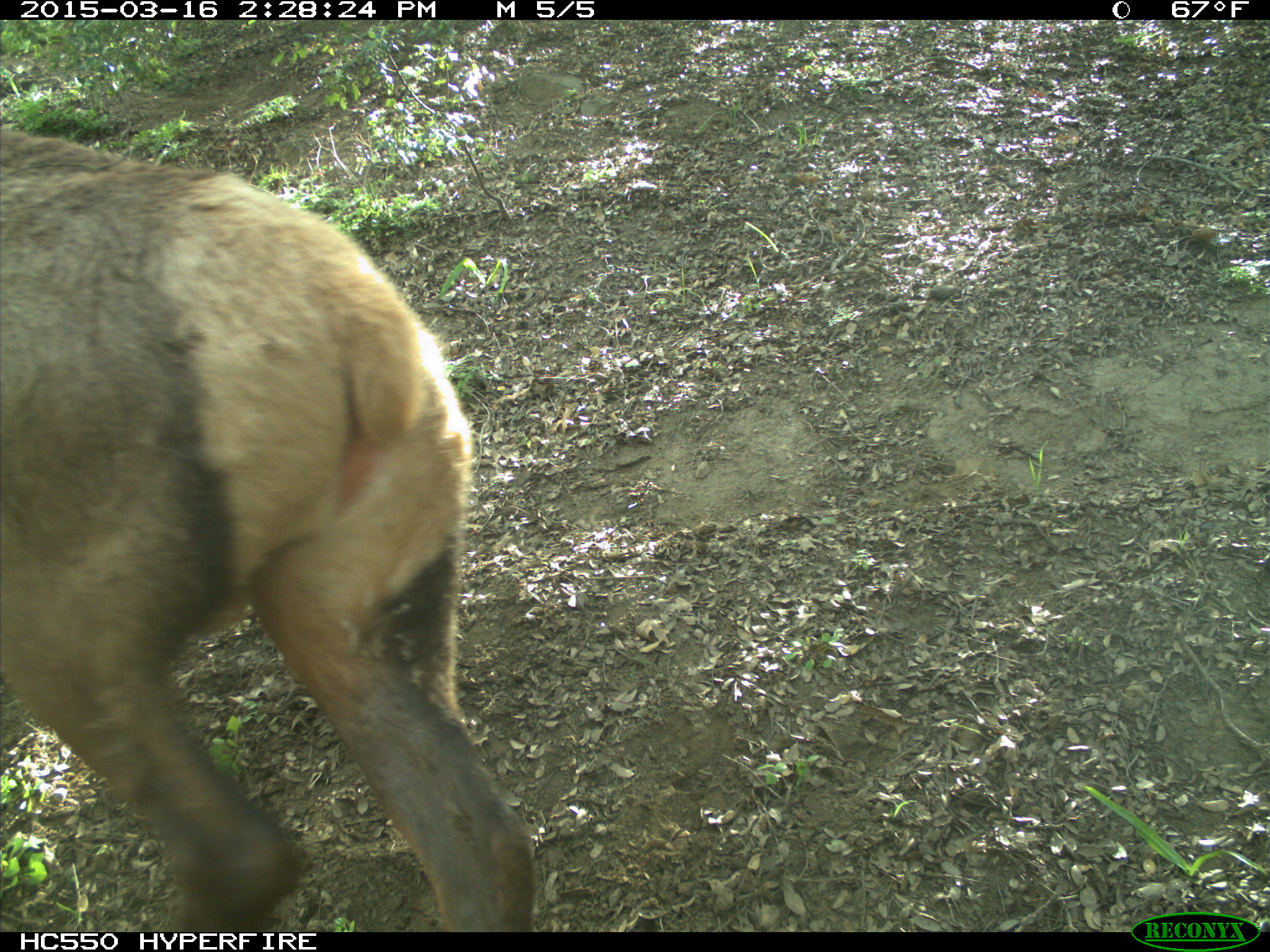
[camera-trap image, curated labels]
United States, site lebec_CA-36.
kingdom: Animalia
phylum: Chordata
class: Mammalia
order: Artiodactyla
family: Cervidae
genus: Cervus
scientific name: Cervus canadensis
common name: elk